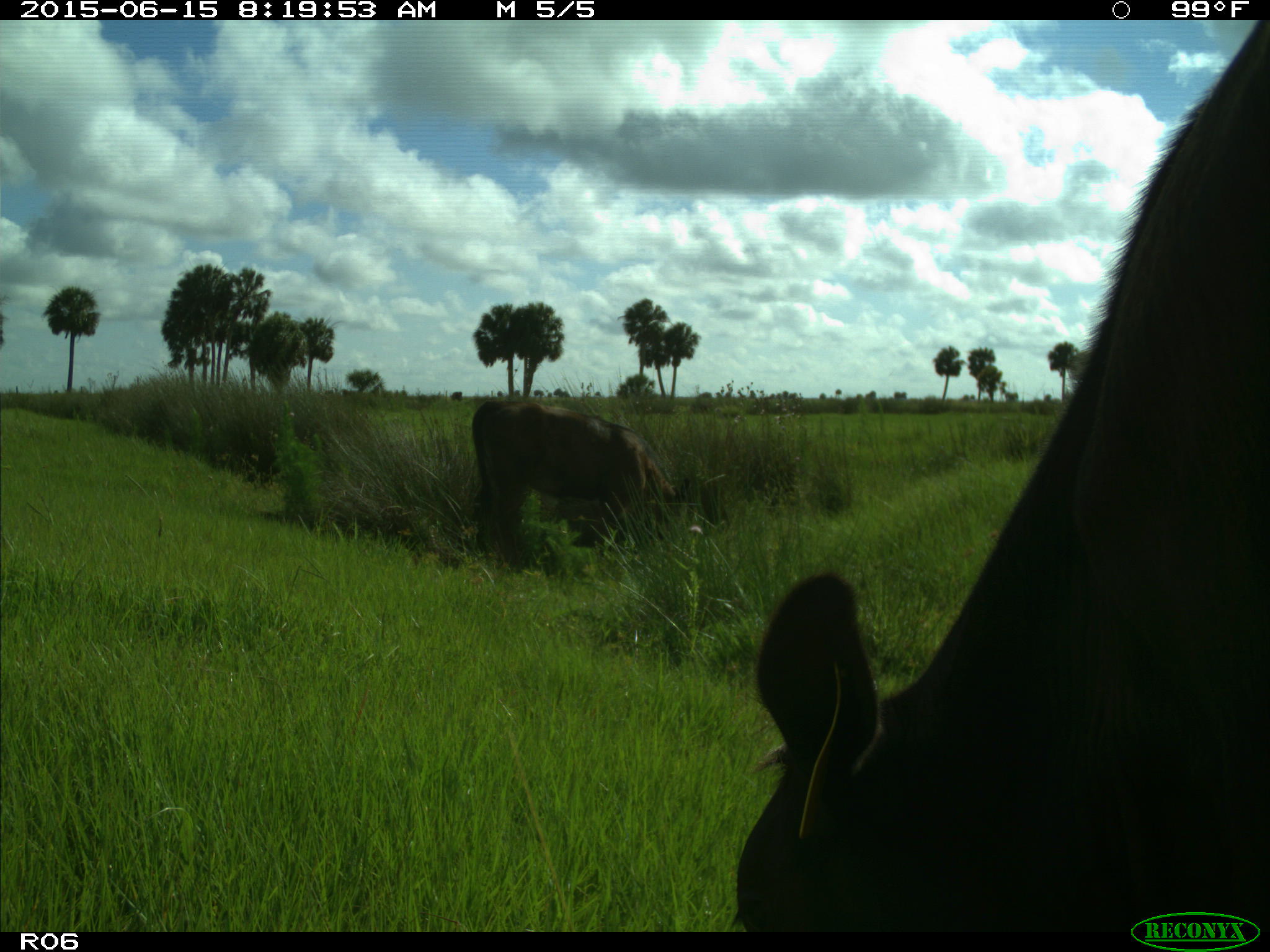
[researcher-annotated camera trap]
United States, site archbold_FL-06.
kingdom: Animalia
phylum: Chordata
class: Mammalia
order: Artiodactyla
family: Bovidae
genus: Bos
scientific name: Bos taurus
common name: domestic cow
Bos taurus (domestic cow).